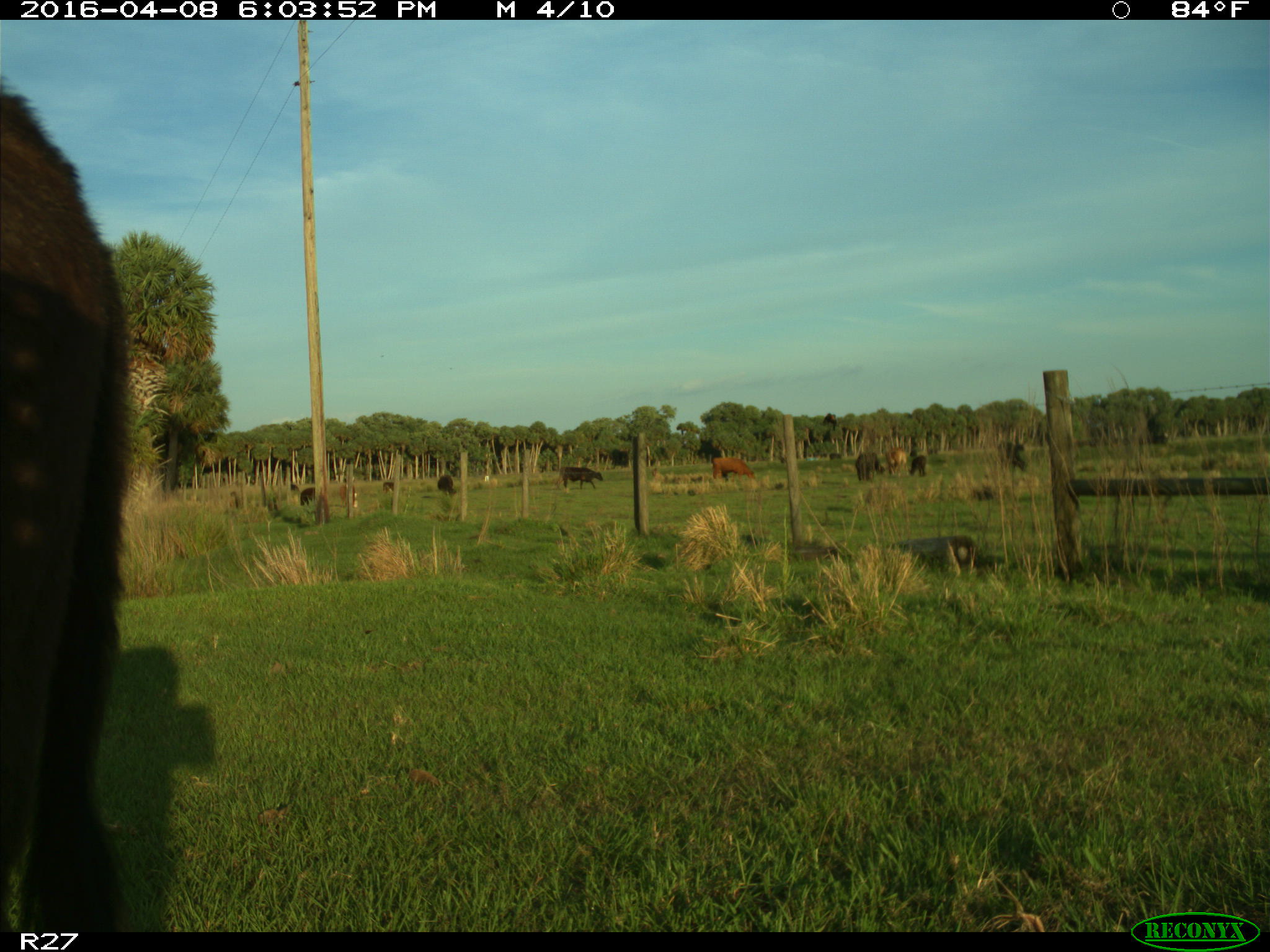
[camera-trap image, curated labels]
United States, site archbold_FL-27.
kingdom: Animalia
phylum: Chordata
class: Mammalia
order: Artiodactyla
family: Bovidae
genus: Bos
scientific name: Bos taurus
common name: domestic cow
Bos taurus (domestic cow).